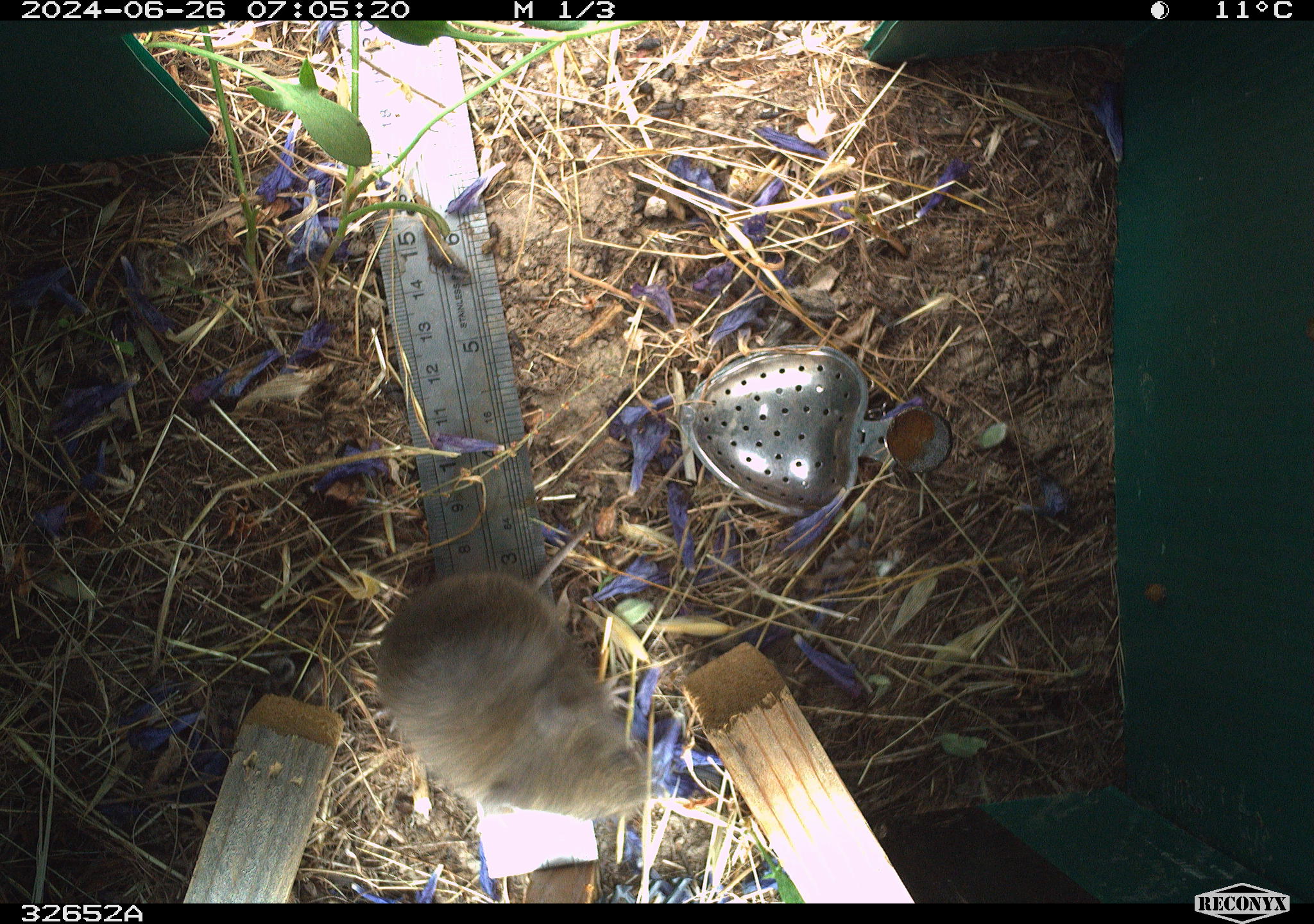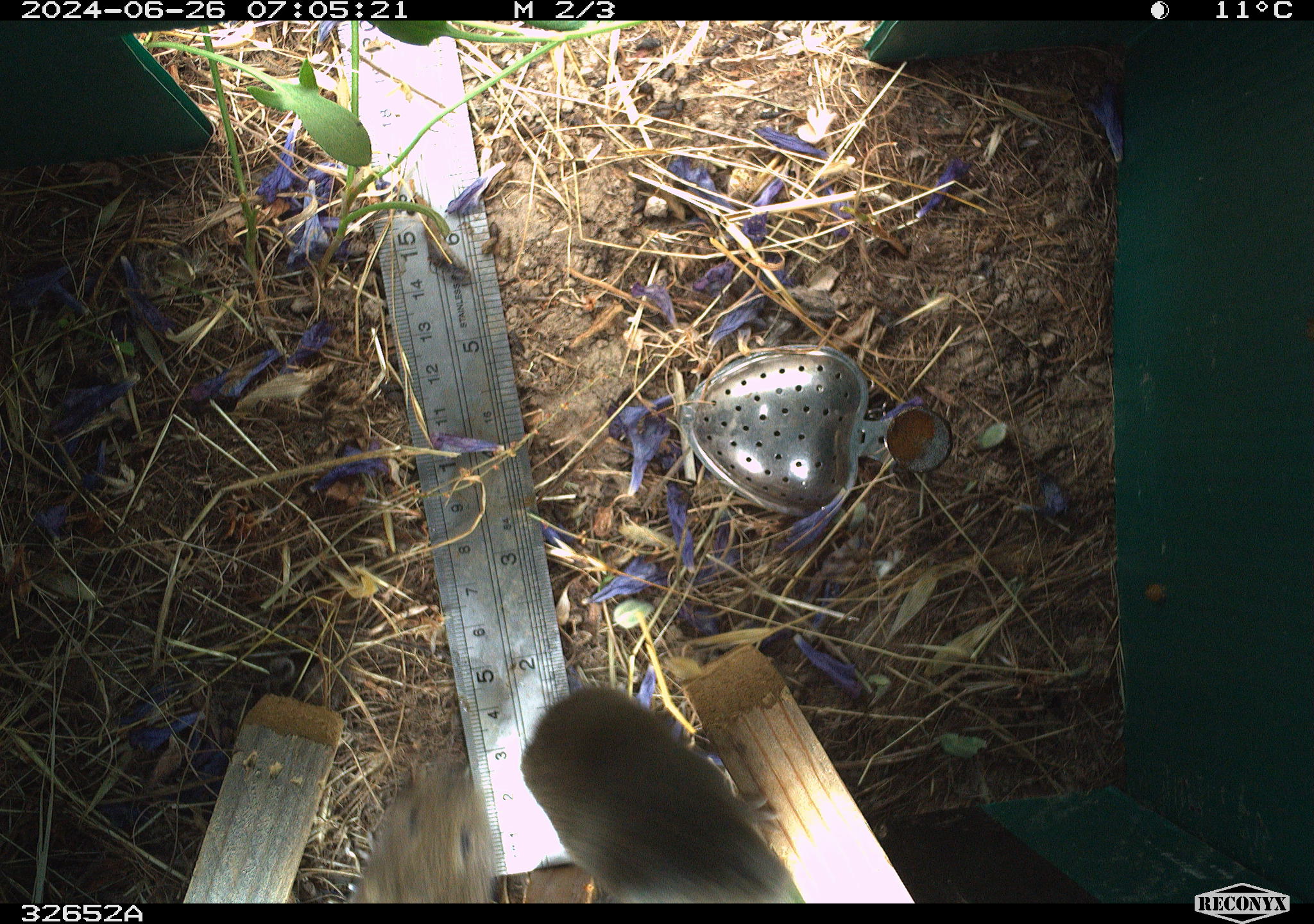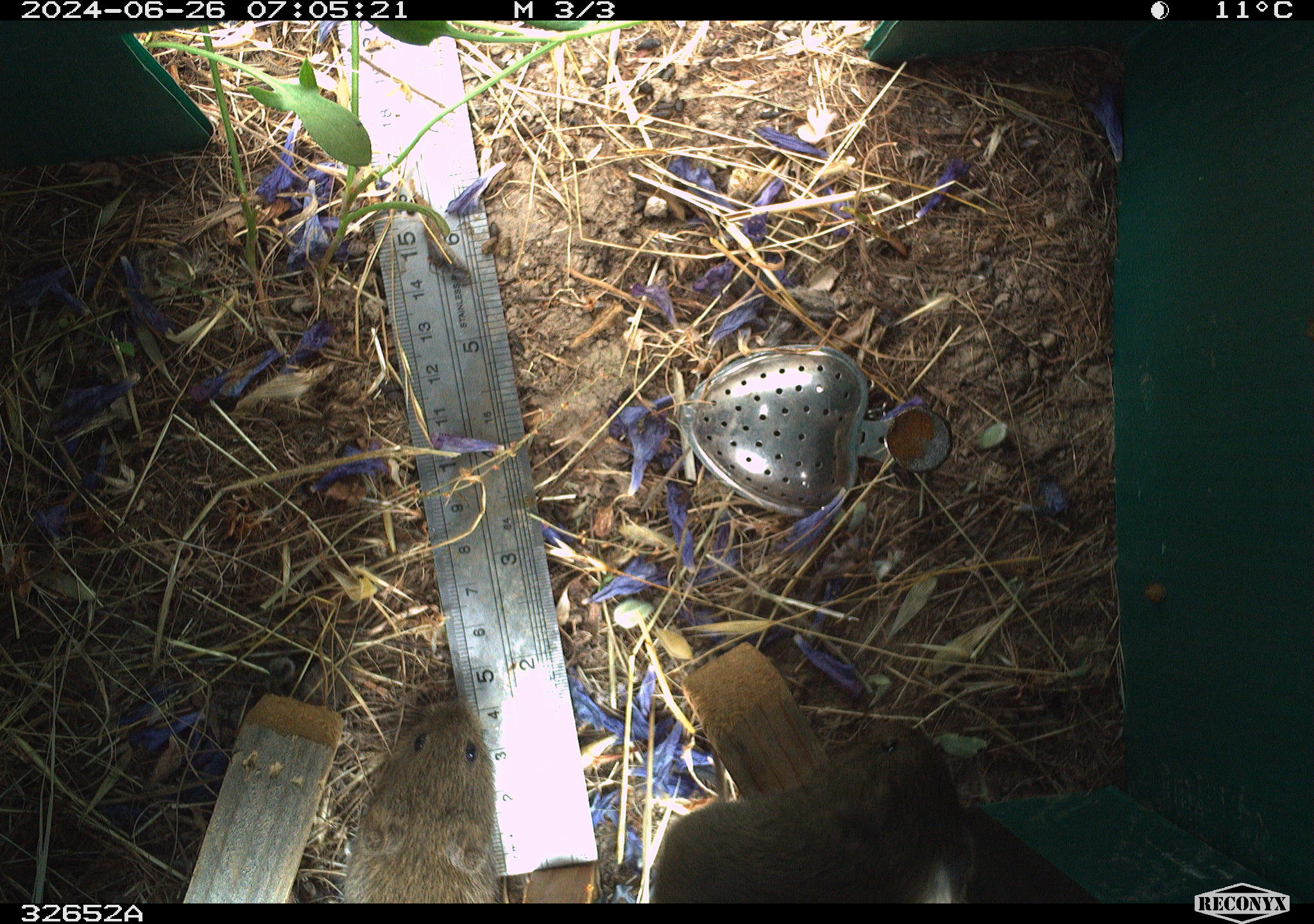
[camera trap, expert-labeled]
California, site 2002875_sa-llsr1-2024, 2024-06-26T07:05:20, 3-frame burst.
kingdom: Animalia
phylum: Chordata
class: Mammalia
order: Rodentia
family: Cricetidae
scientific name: Arvicolinae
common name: voles, lemmings, and muskrats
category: arvicolinae subfamily